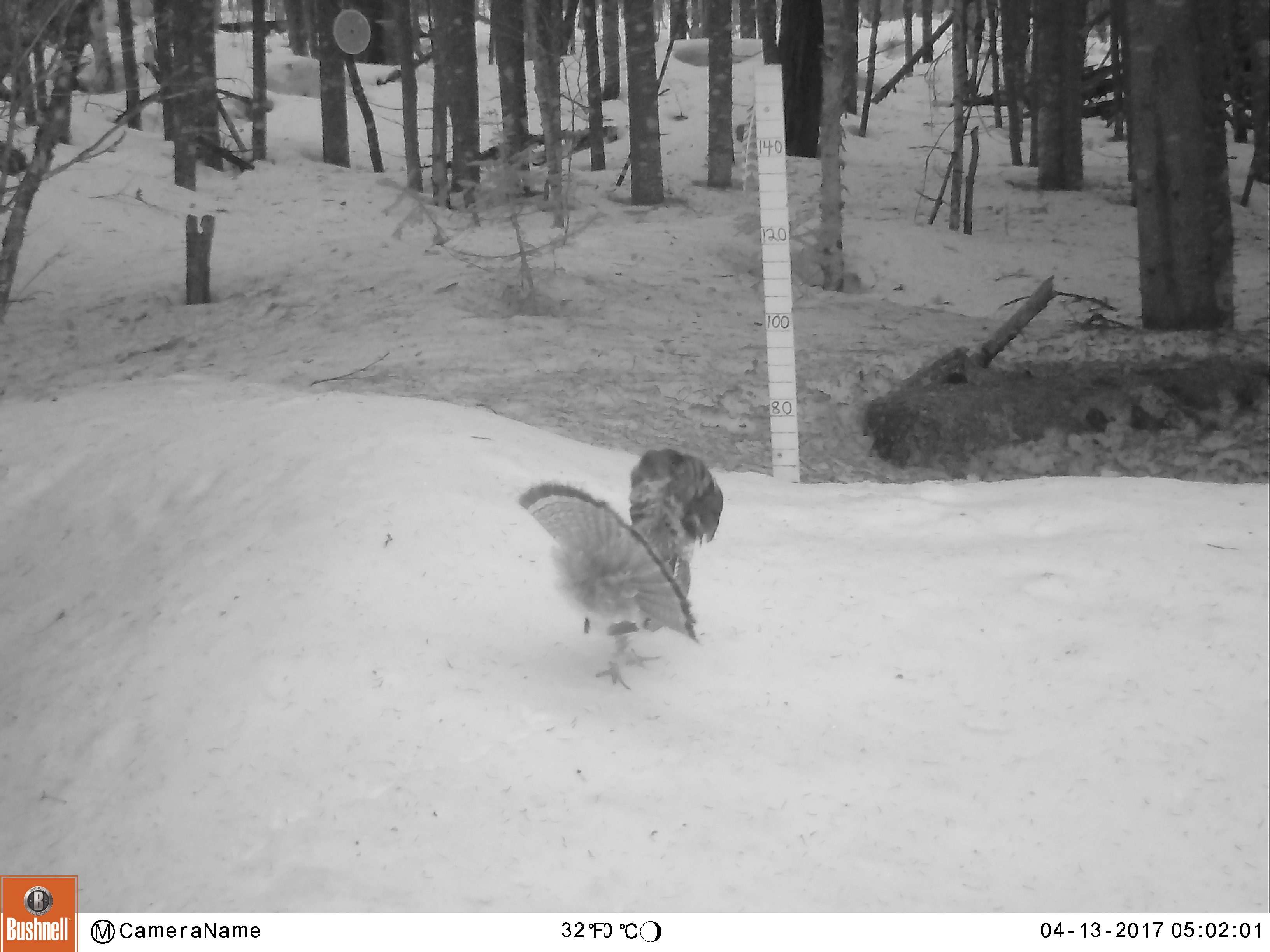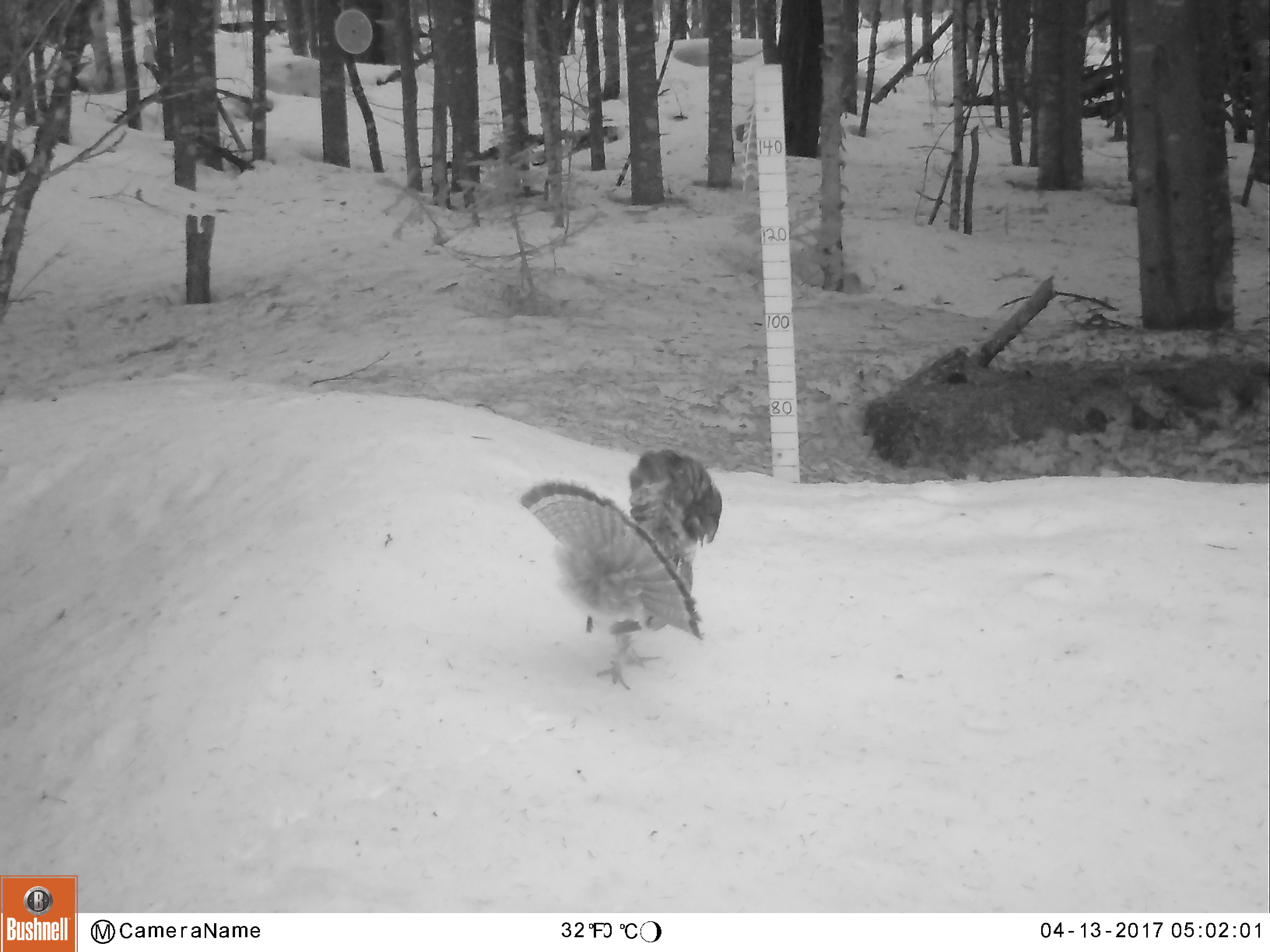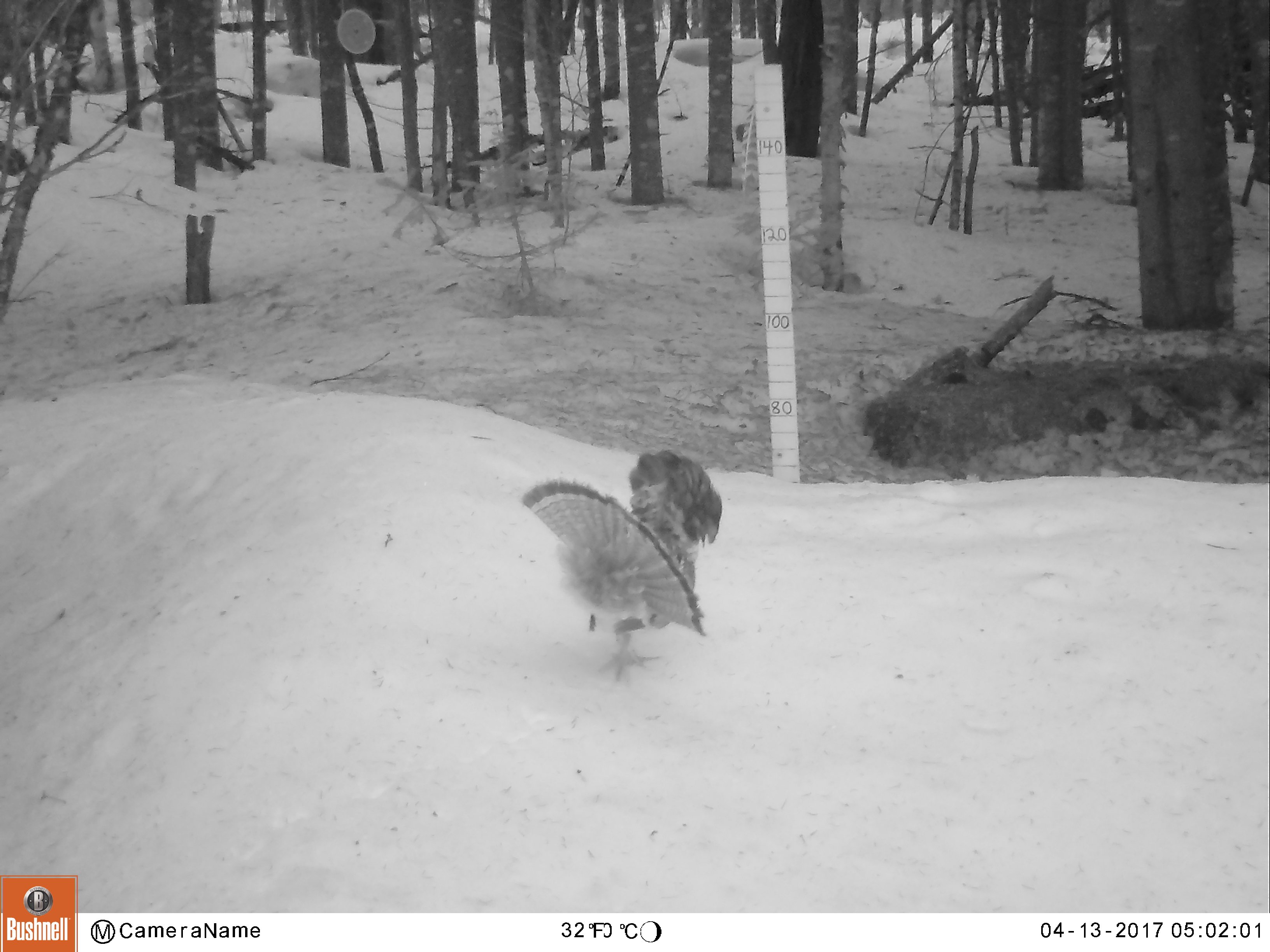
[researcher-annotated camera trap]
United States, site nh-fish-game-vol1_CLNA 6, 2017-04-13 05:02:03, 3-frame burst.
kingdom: Animalia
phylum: Chordata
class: Aves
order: Galliformes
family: Phasianidae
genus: Bonasa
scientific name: Bonasa umbellus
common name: ruffed grouse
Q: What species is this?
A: Ruffed grouse (Bonasa umbellus).